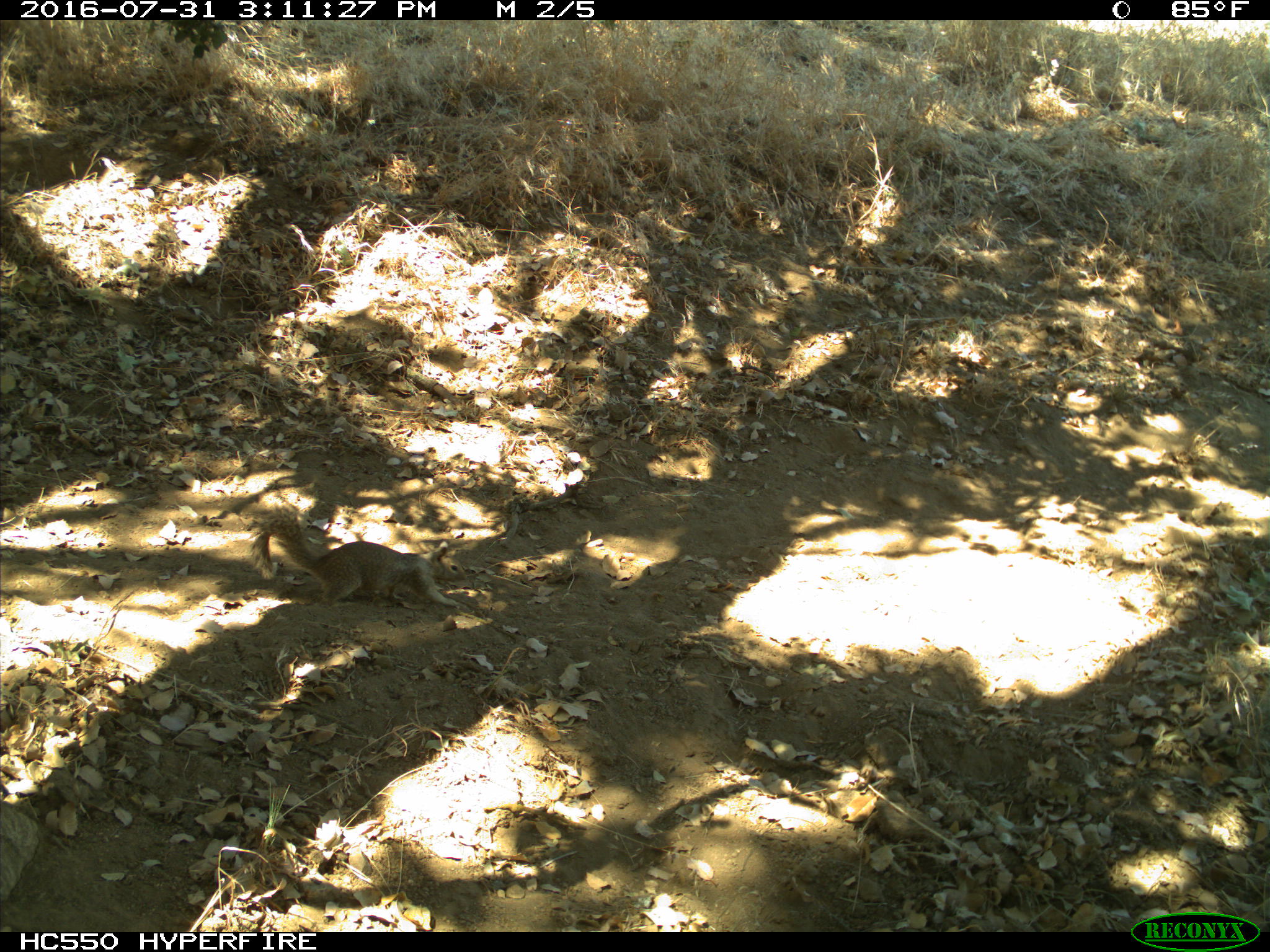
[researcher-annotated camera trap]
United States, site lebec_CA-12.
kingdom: Animalia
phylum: Chordata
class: Mammalia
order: Rodentia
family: Sciuridae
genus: Otospermophilus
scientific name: Otospermophilus beecheyi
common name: california ground squirrel